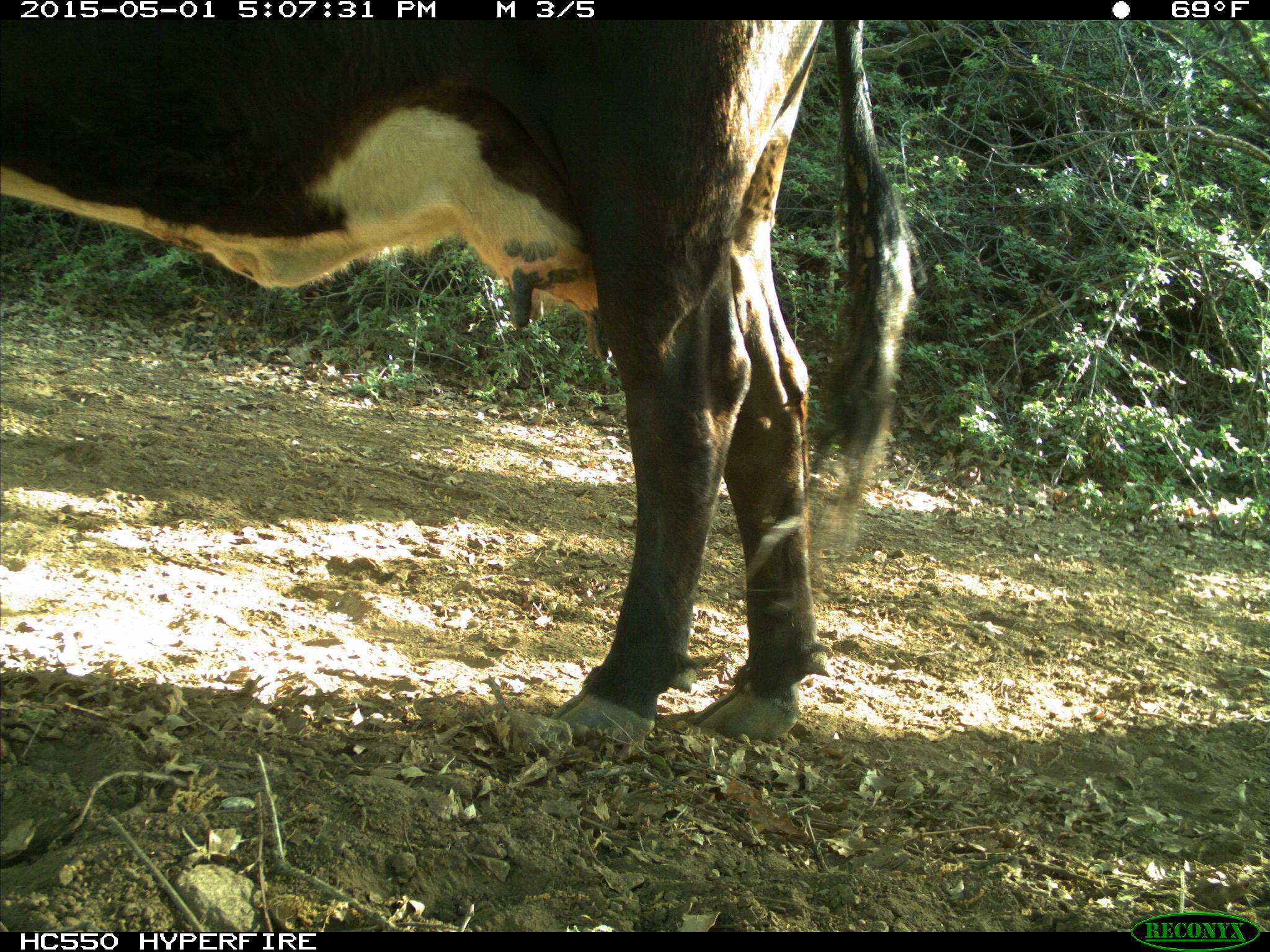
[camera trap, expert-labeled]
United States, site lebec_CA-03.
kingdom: Animalia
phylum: Chordata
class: Mammalia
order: Artiodactyla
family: Bovidae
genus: Bos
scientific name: Bos taurus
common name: domestic cow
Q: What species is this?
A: Bos taurus (domestic cow).